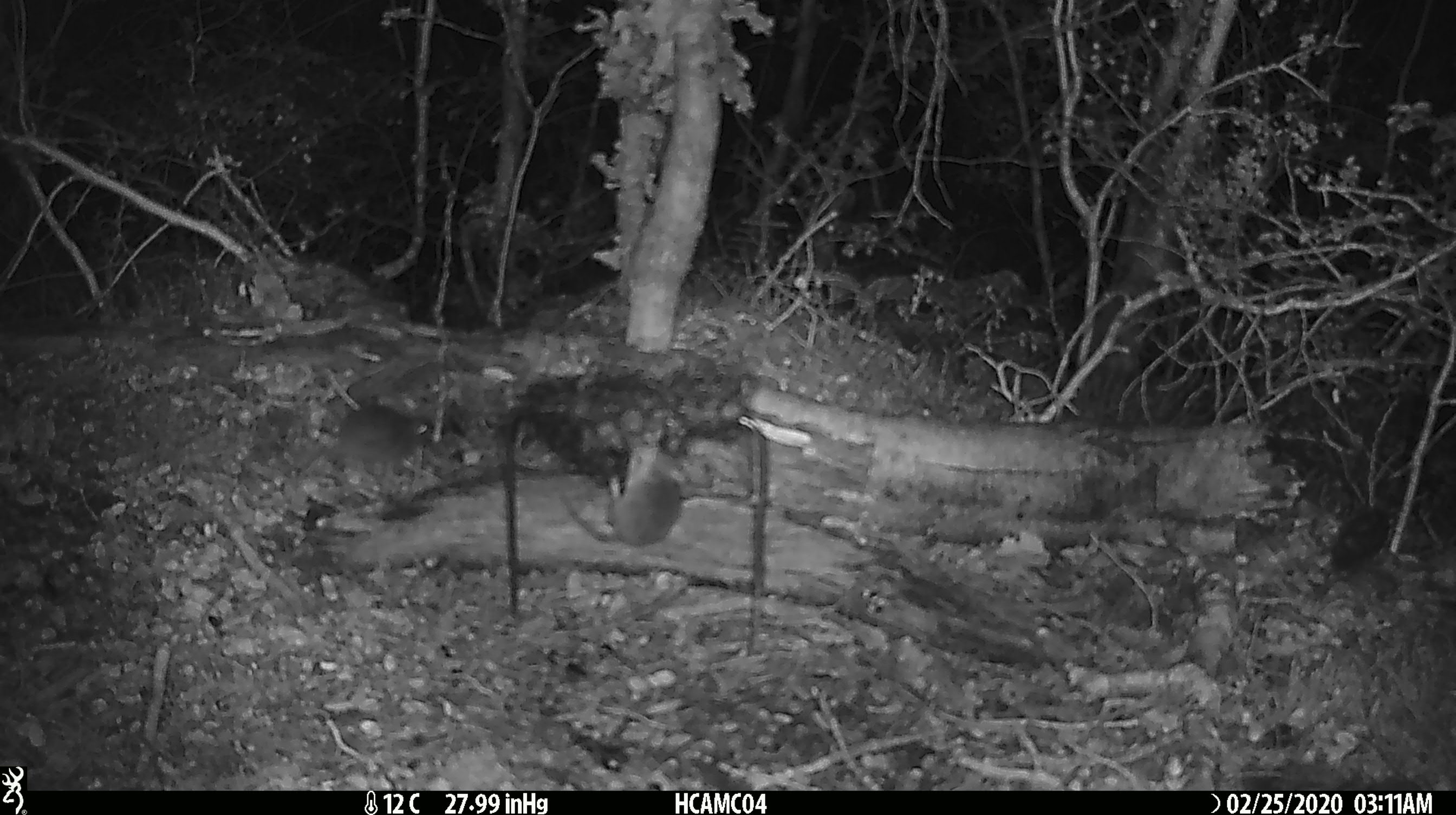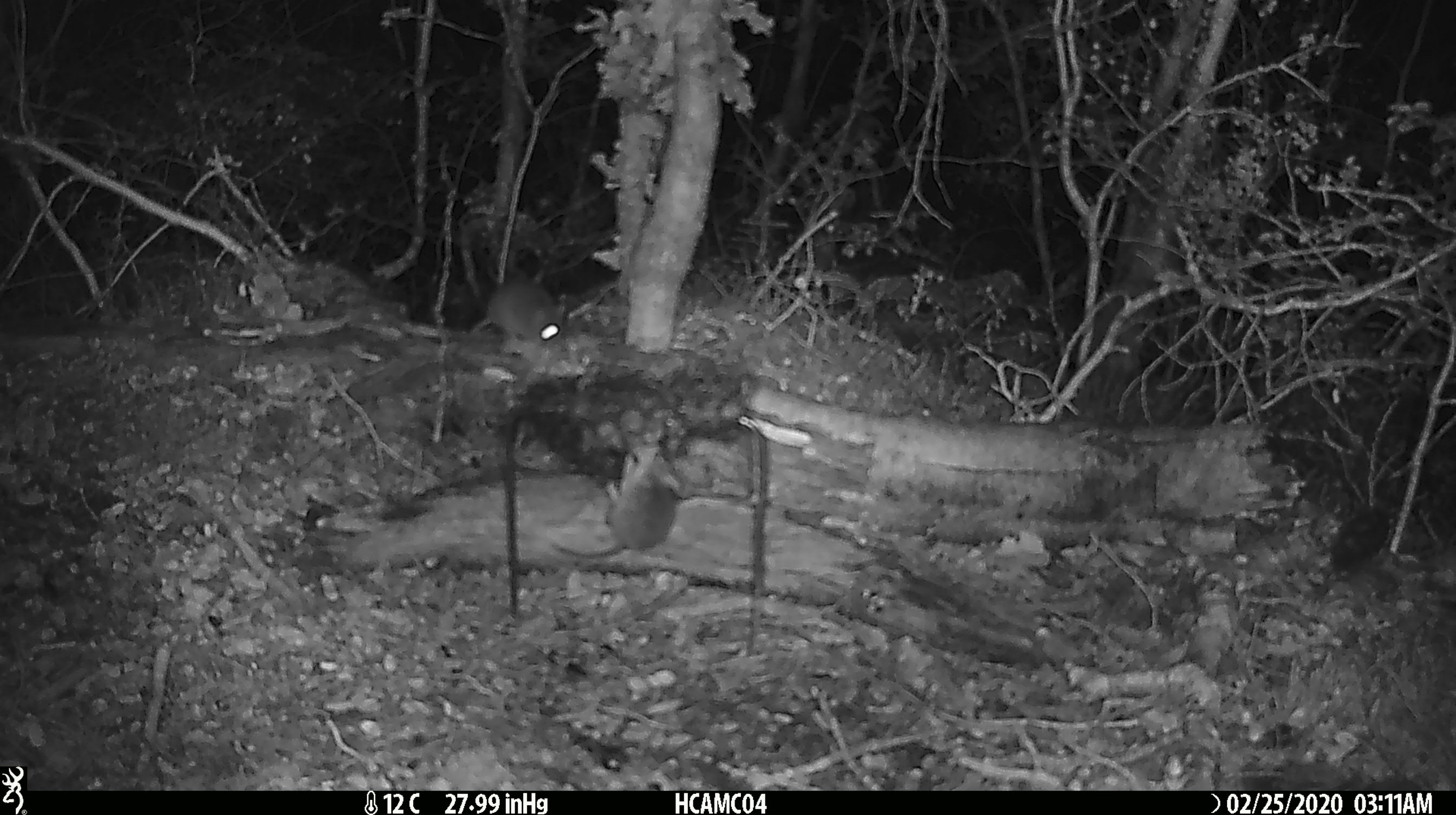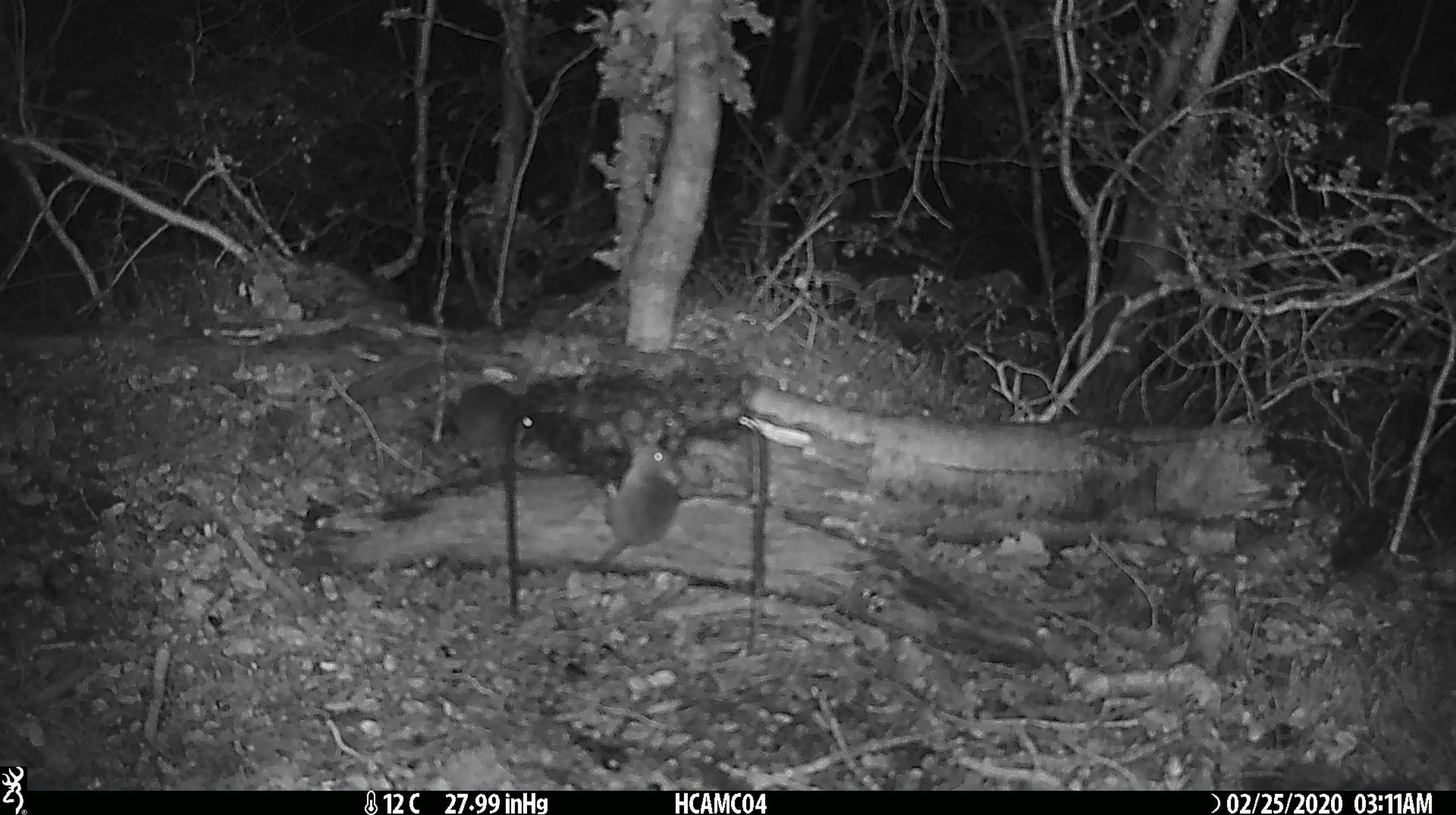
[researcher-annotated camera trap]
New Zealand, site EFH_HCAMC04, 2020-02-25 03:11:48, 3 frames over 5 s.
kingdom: Animalia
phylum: Chordata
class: Mammalia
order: Rodentia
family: Muridae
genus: Mus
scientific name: Mus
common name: mouse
Mouse (Mus).